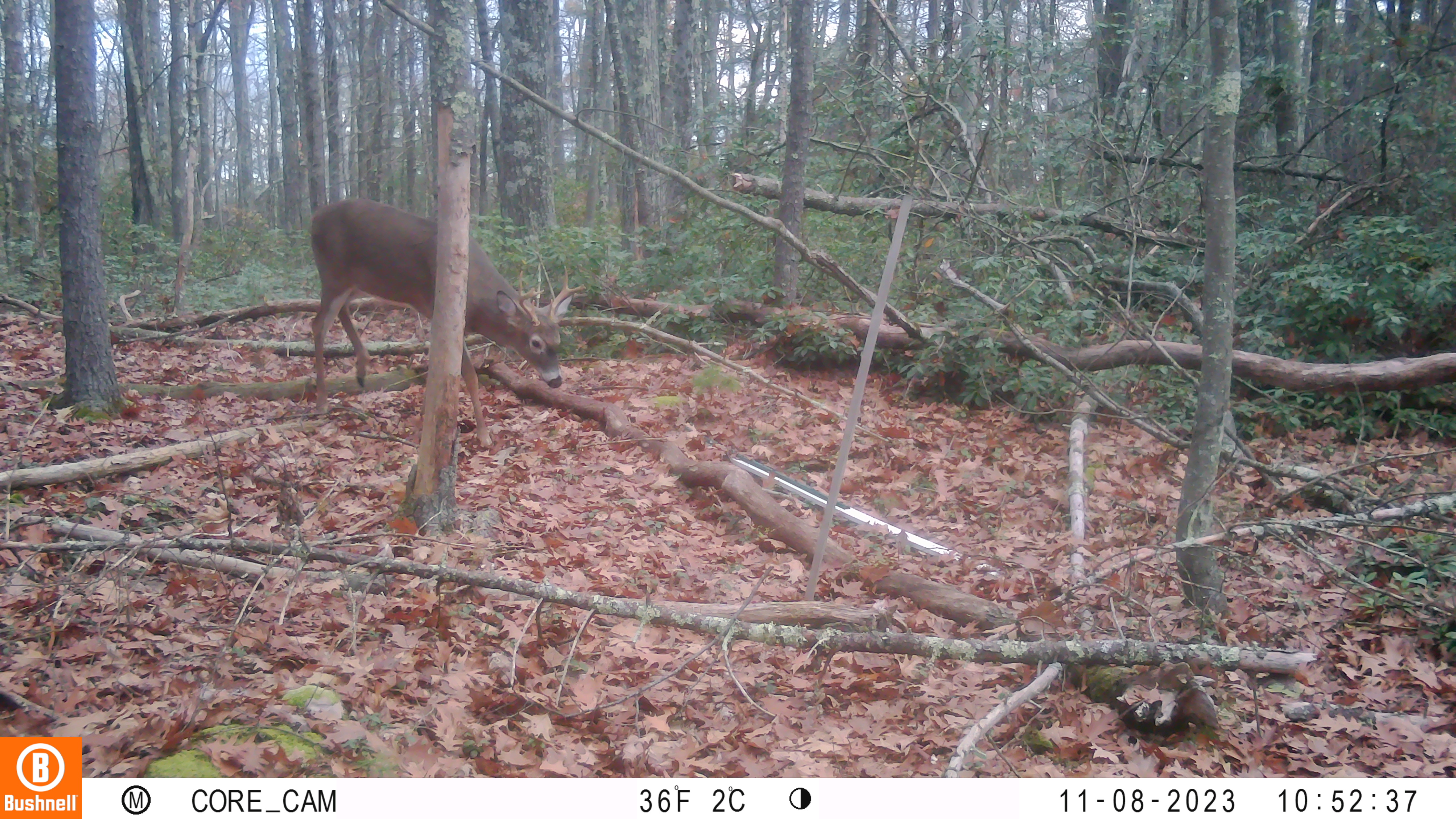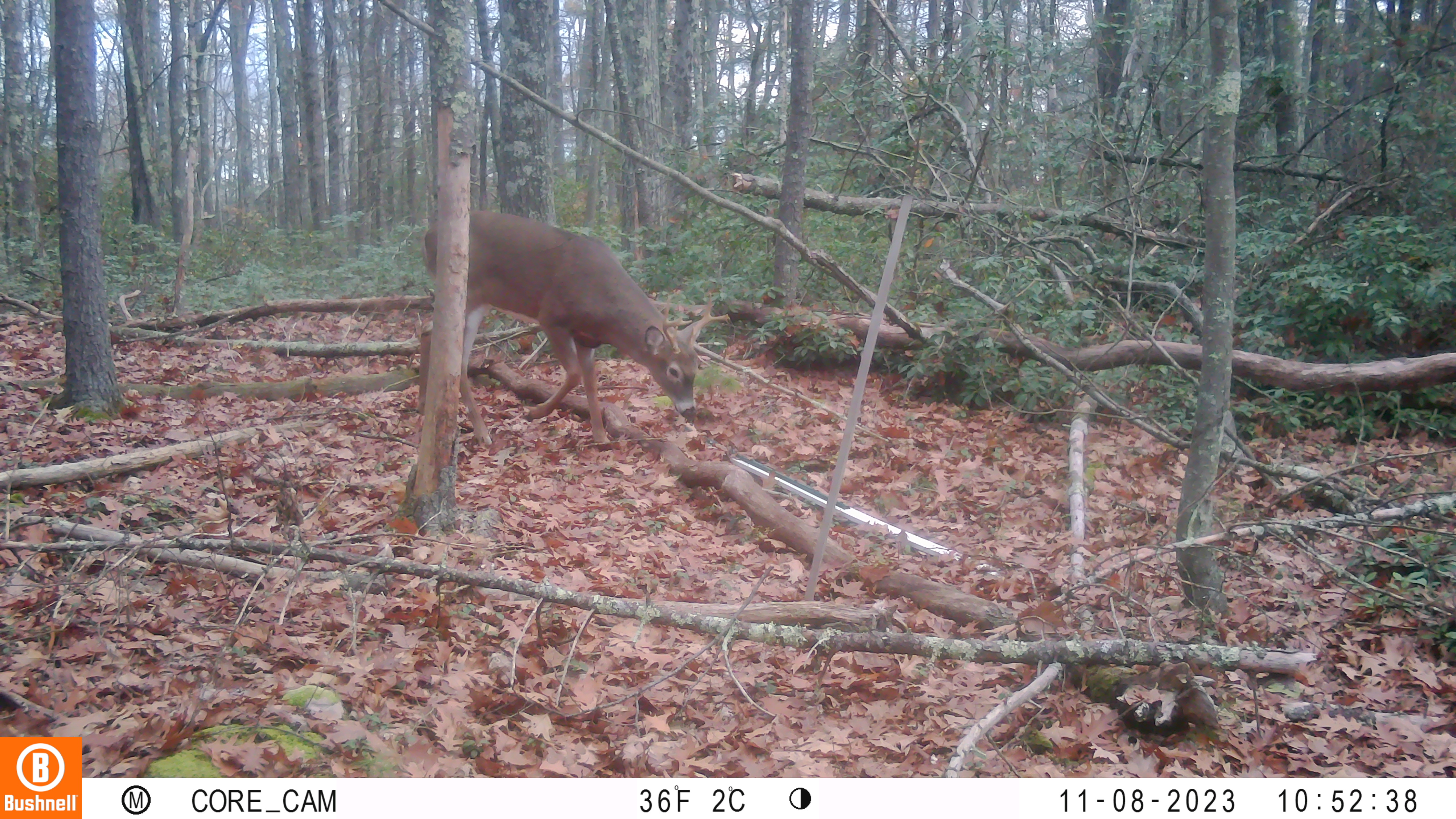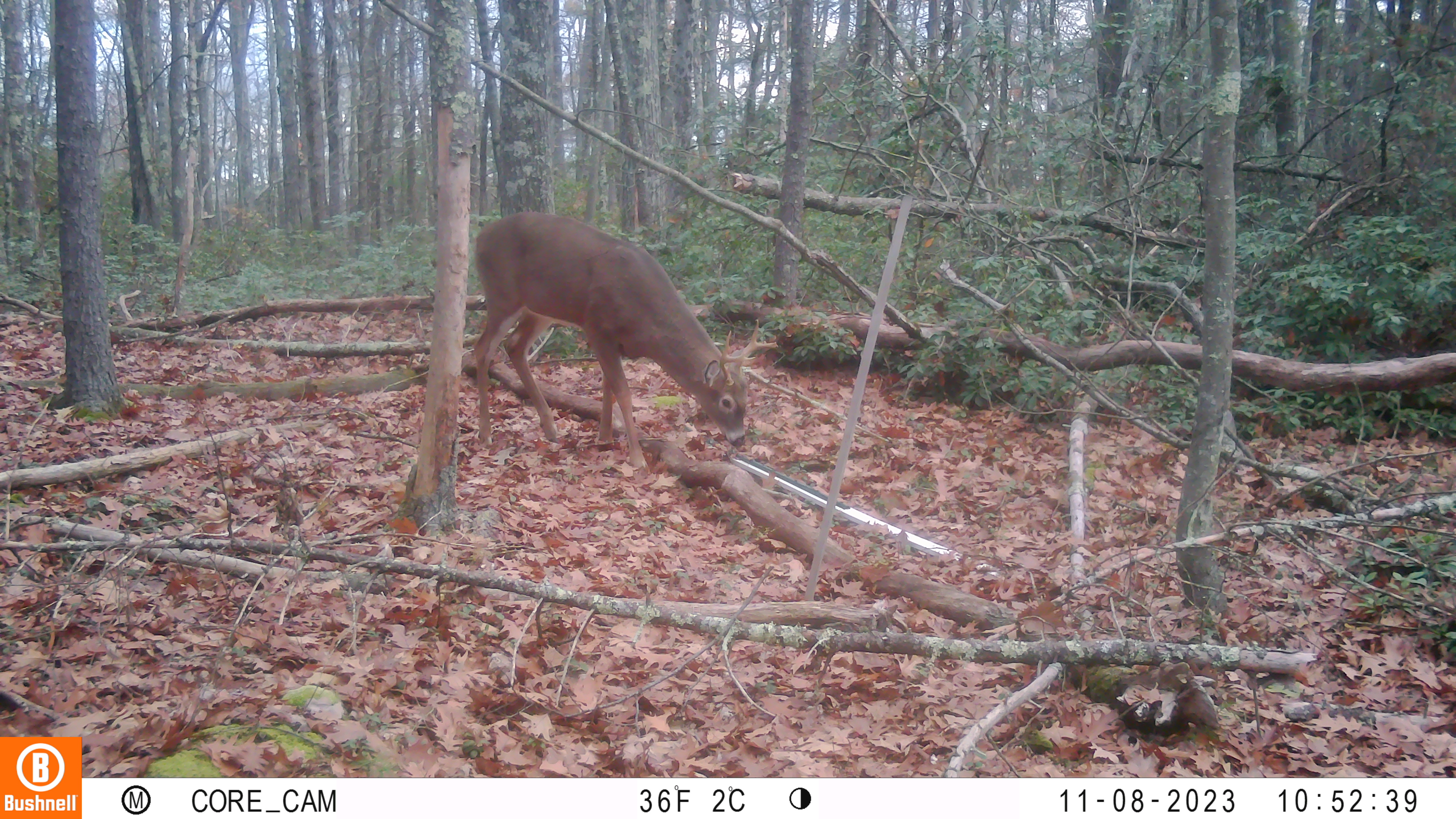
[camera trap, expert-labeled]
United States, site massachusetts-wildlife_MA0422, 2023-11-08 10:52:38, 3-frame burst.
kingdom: Animalia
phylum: Chordata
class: Mammalia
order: Artiodactyla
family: Cervidae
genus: Odocoileus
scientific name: Odocoileus virginianus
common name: white-tailed deer